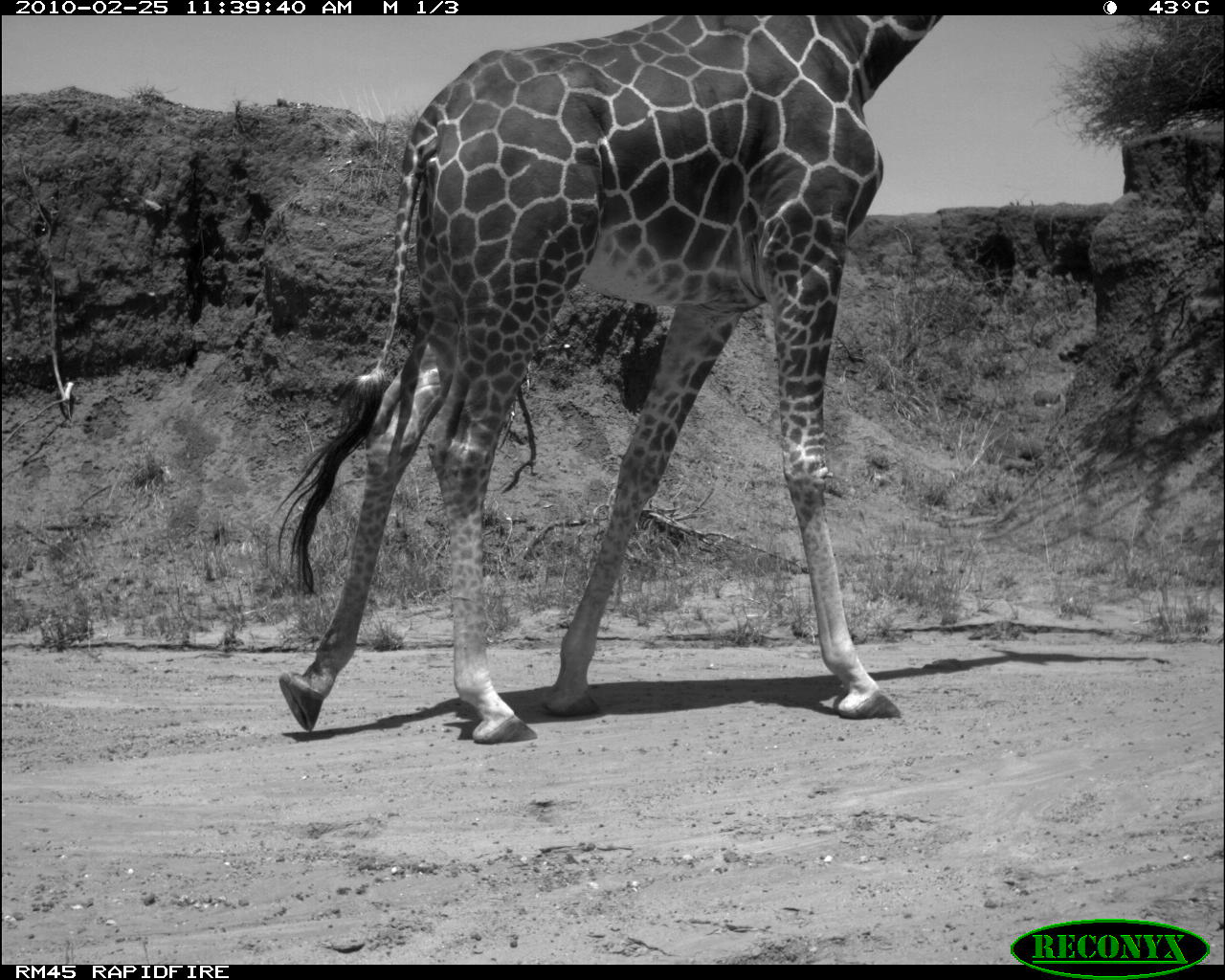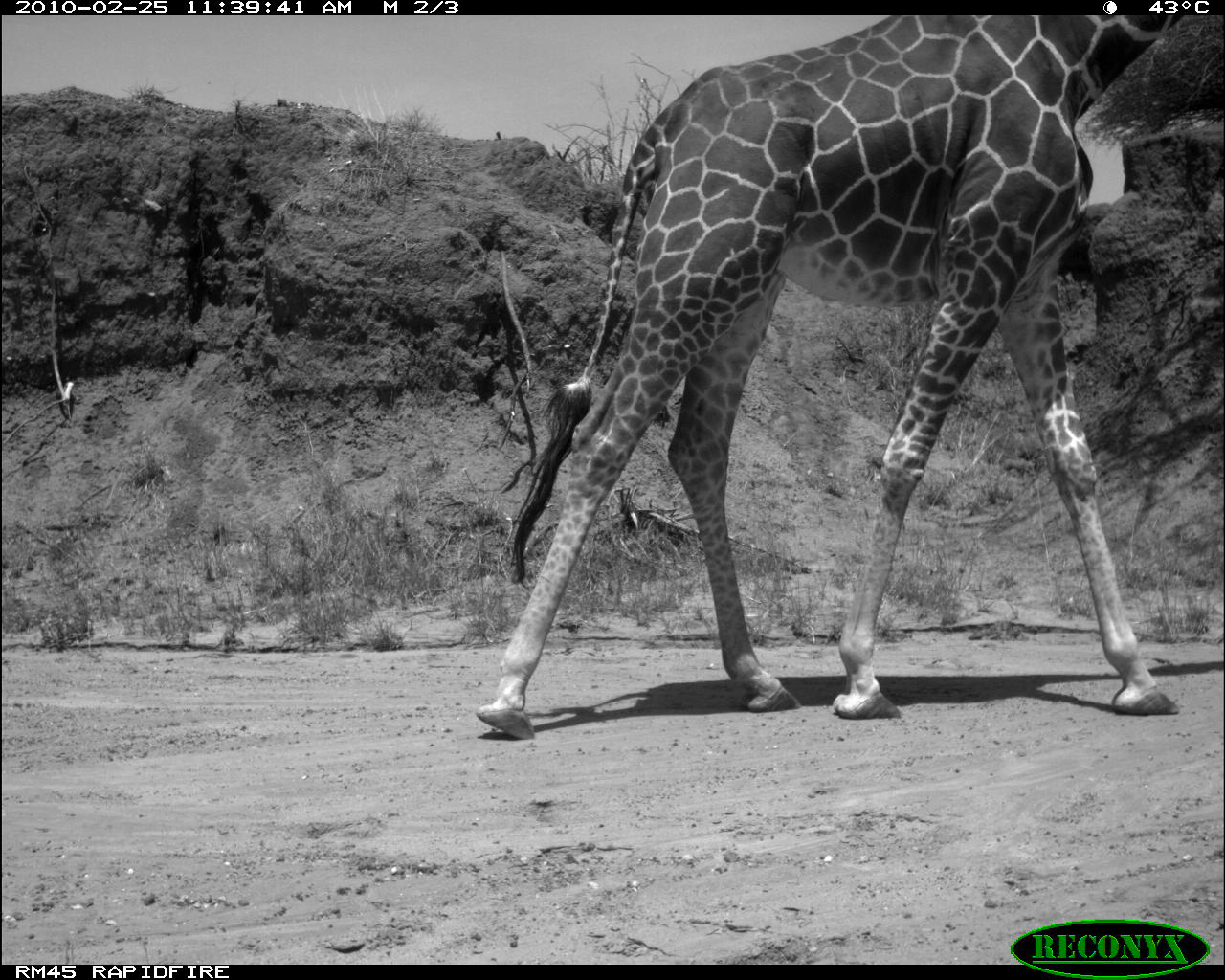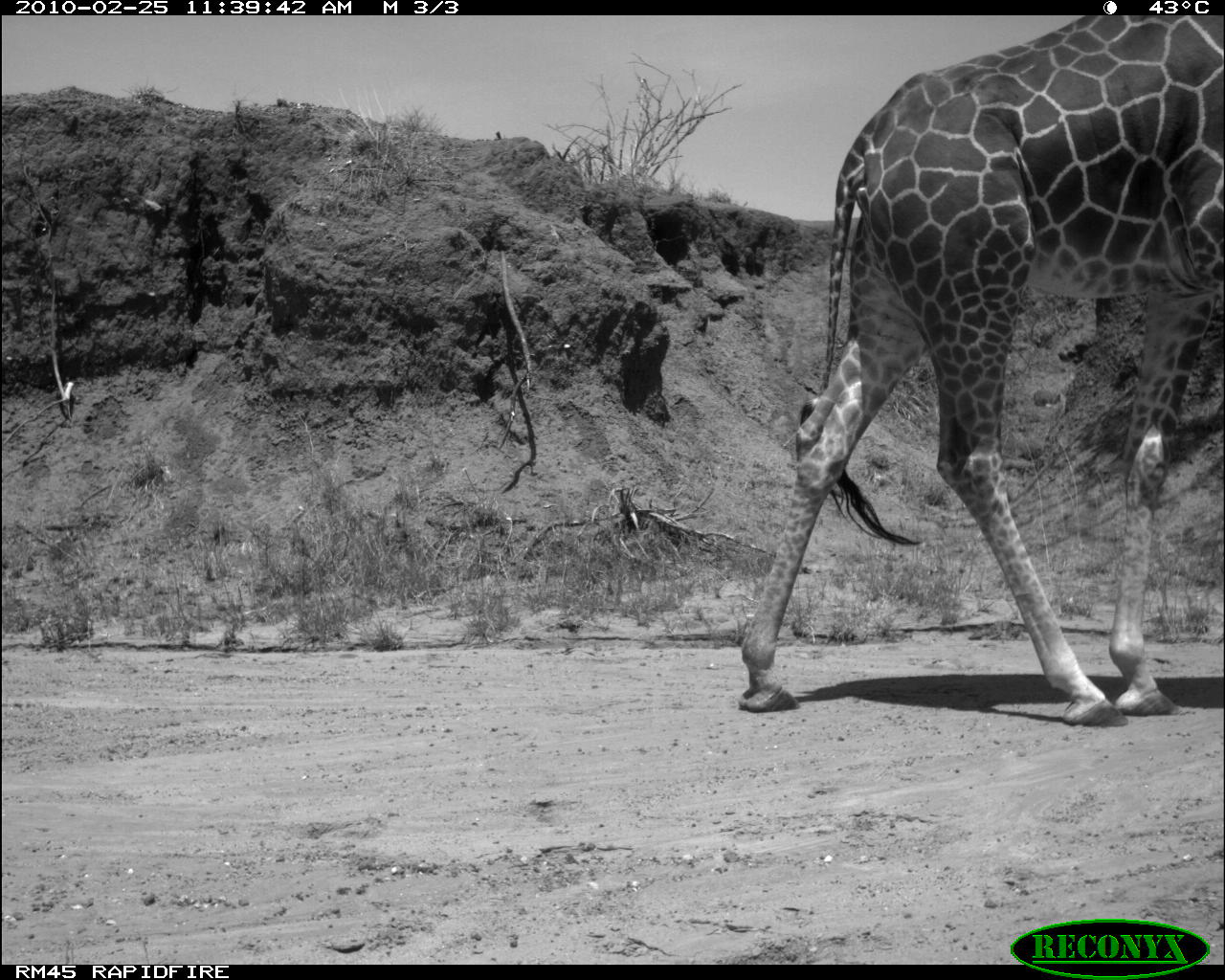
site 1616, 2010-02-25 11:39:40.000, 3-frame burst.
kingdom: Animalia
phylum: Chordata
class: Mammalia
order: Artiodactyla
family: Giraffidae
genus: Giraffa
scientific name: Giraffa camelopardalis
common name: giraffe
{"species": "Giraffa camelopardalis (giraffe)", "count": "1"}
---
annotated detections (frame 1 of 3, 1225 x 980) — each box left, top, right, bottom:
giraffa camelopardalis: 262, 14, 941, 745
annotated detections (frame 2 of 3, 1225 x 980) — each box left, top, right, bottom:
giraffa camelopardalis: 465, 18, 1223, 739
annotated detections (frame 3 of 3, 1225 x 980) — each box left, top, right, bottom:
giraffa camelopardalis: 728, 16, 1224, 730